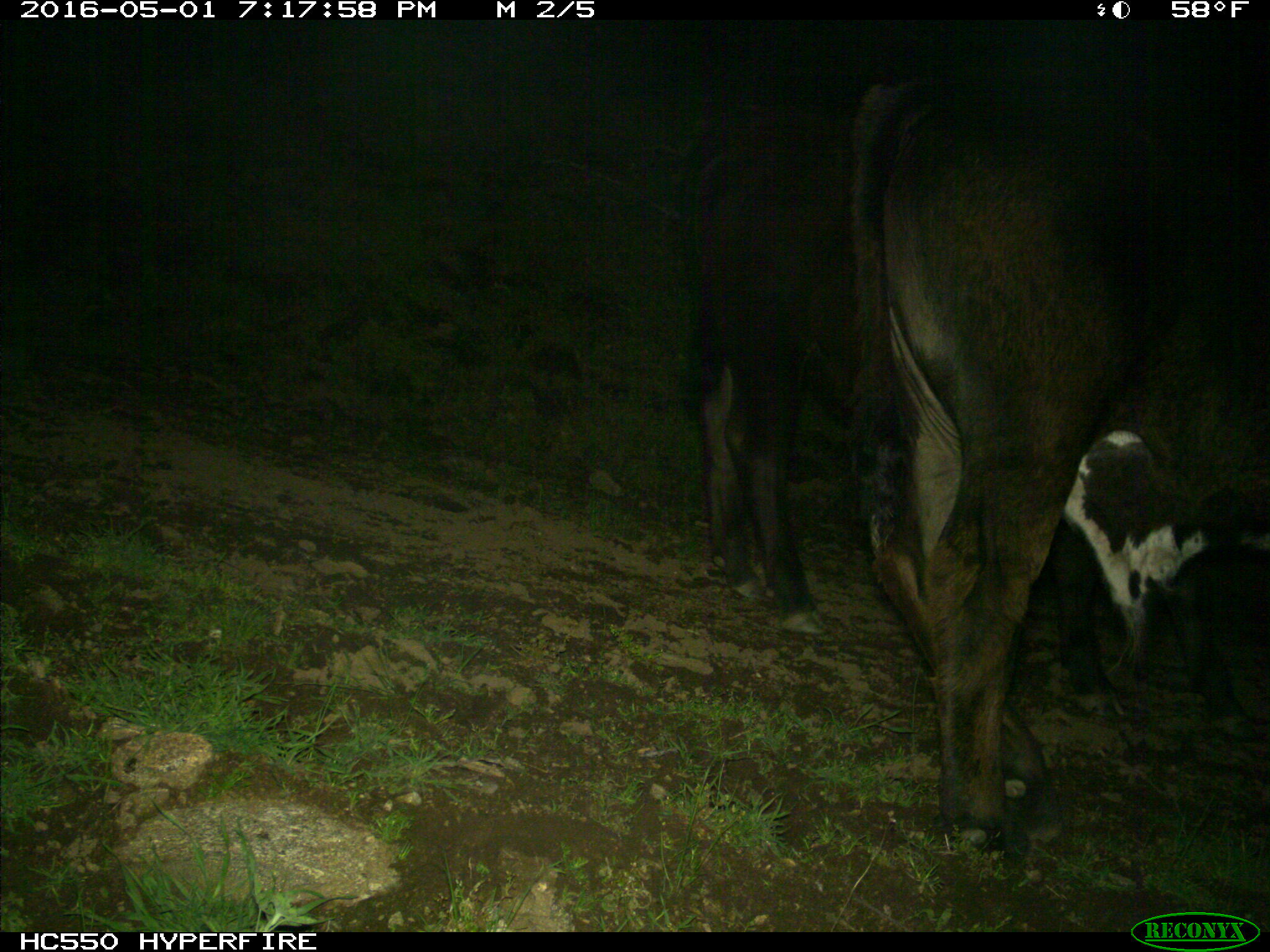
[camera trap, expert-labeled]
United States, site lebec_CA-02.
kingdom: Animalia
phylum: Chordata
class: Mammalia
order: Artiodactyla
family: Bovidae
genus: Bos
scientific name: Bos taurus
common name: domestic cow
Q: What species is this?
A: Bos taurus (domestic cow).